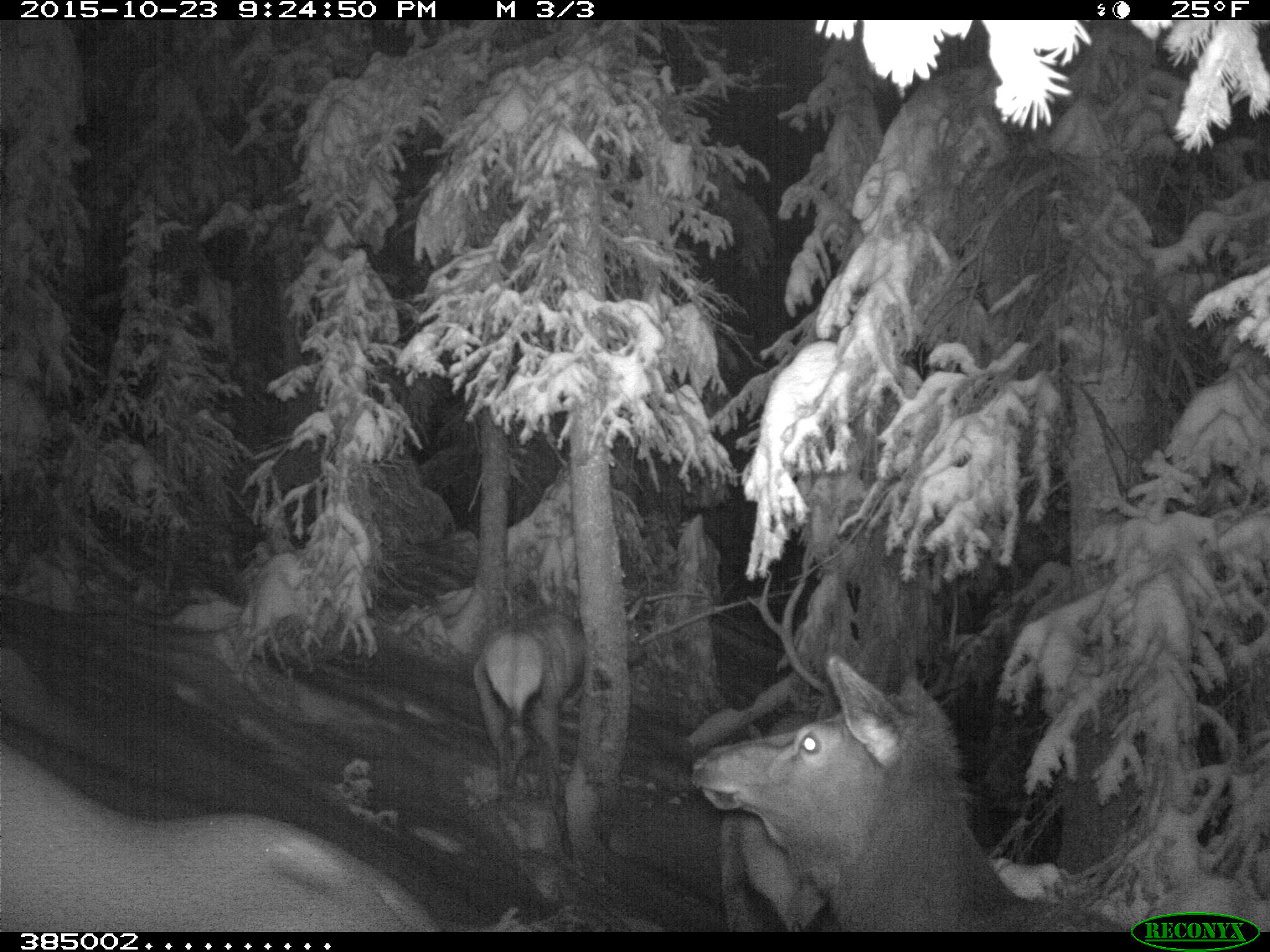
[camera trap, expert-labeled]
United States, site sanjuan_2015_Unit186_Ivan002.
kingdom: Animalia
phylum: Chordata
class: Mammalia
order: Artiodactyla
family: Cervidae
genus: Cervus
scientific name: Cervus elaphus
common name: red deer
Cervus elaphus (red deer).